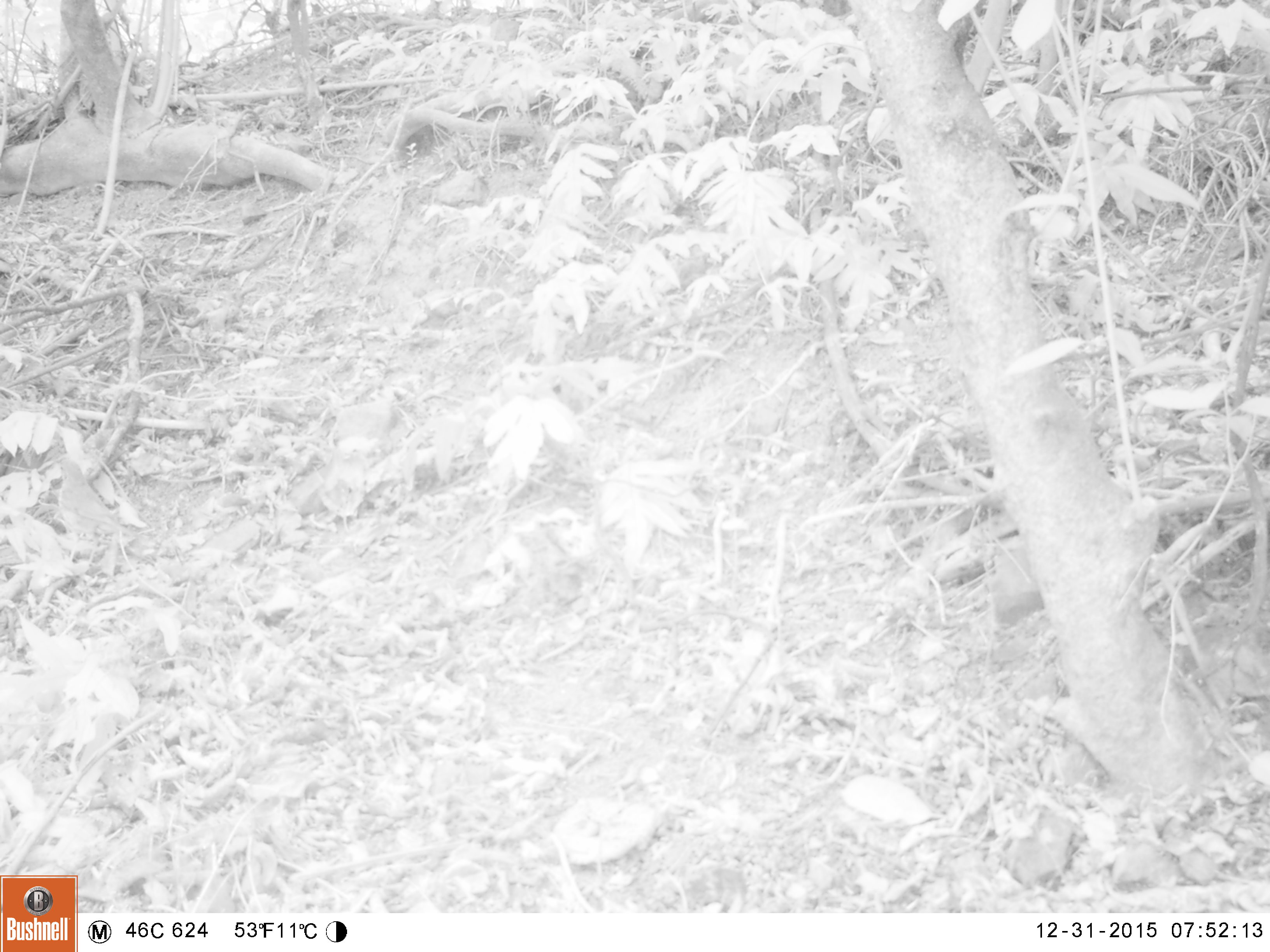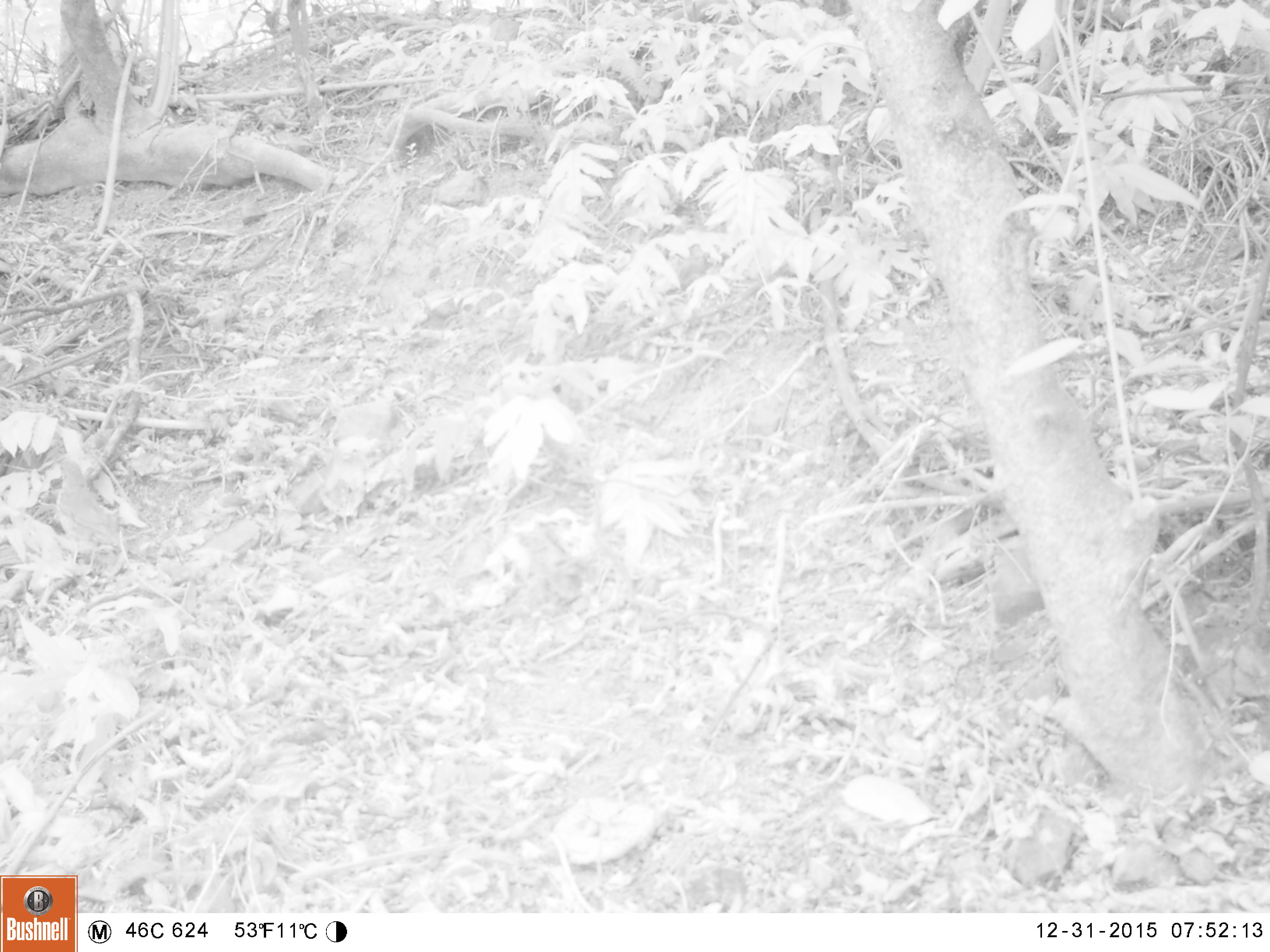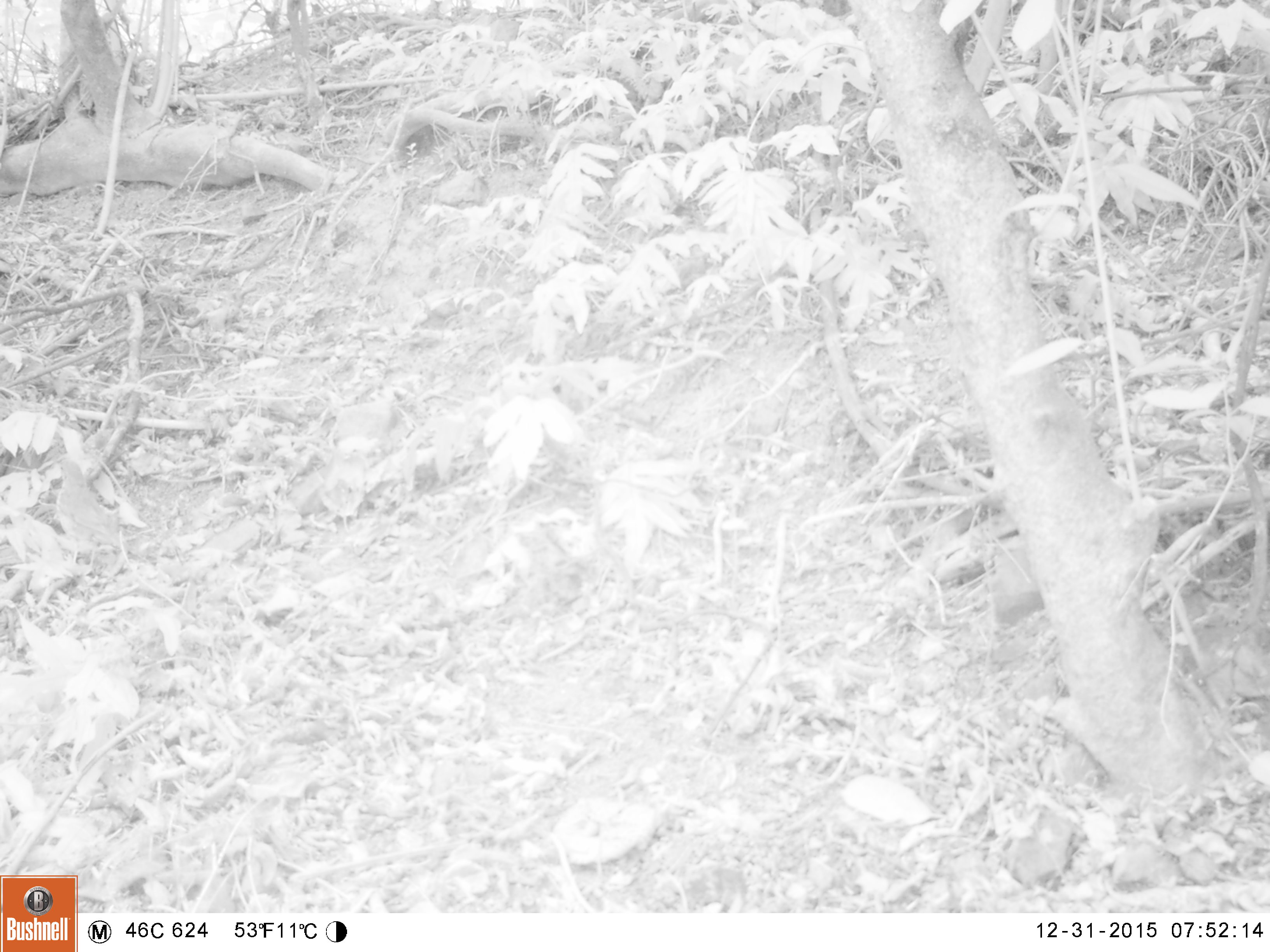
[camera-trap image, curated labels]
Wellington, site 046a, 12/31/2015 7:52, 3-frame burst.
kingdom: Animalia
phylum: Chordata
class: Aves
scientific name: Aves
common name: bird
Bird (Aves).